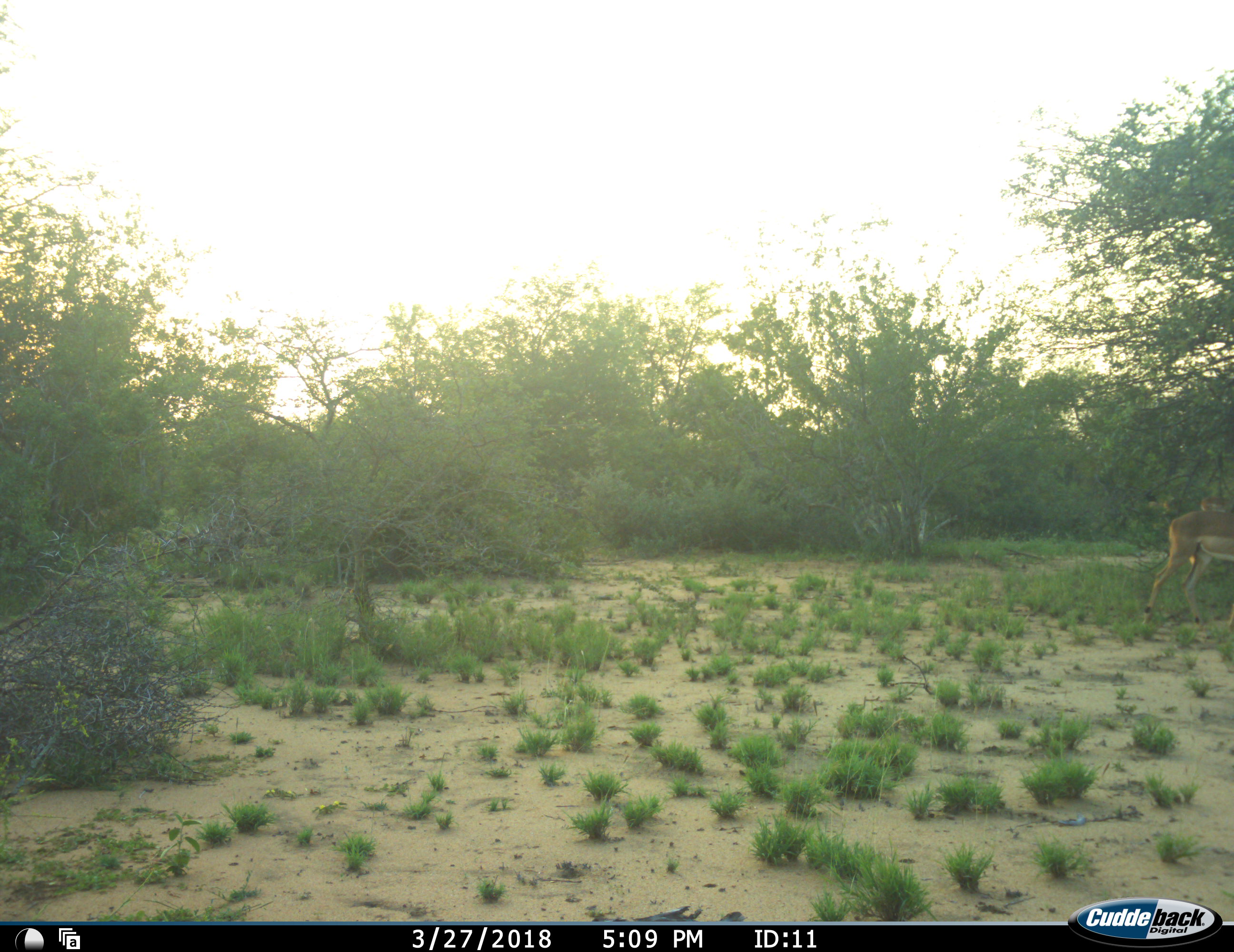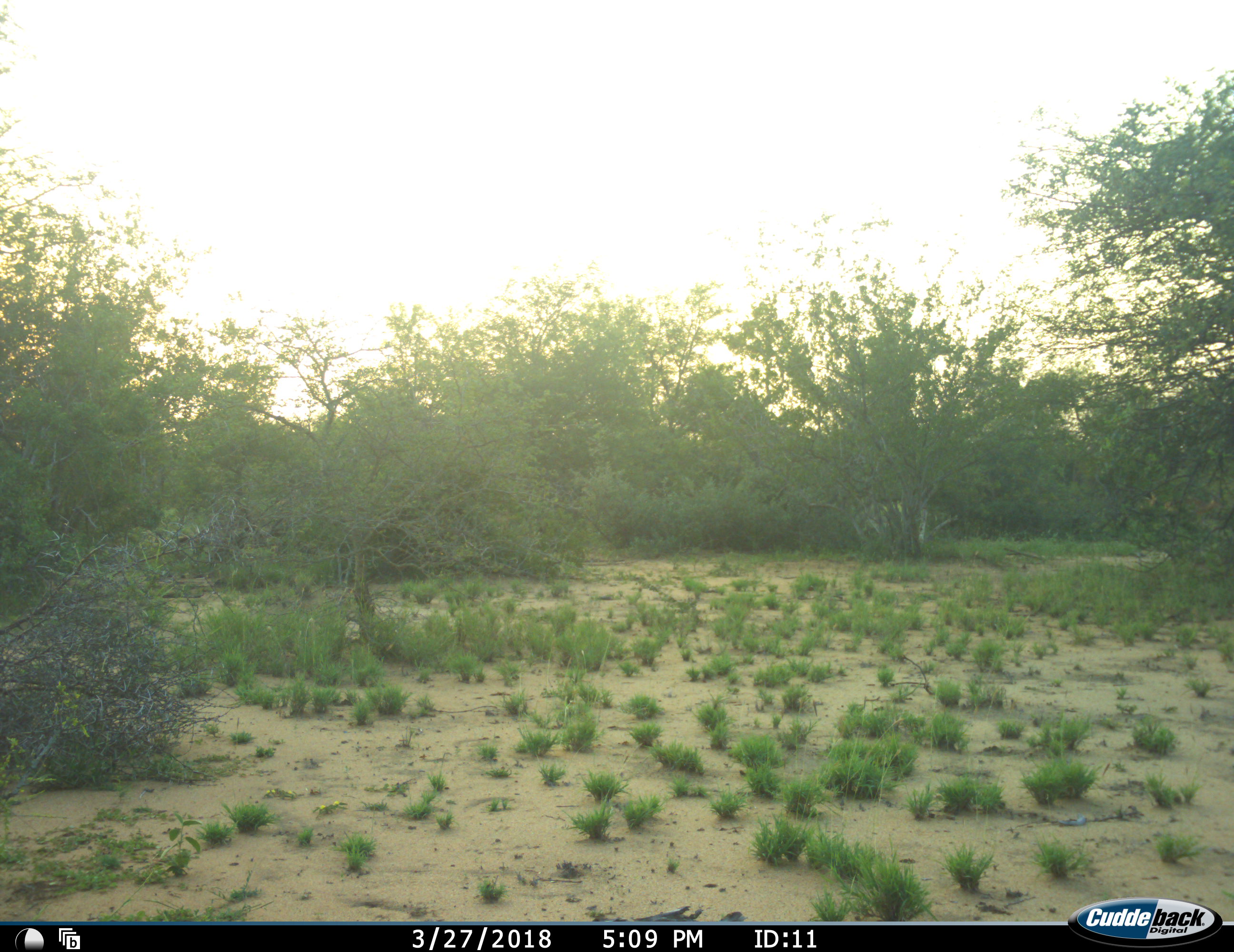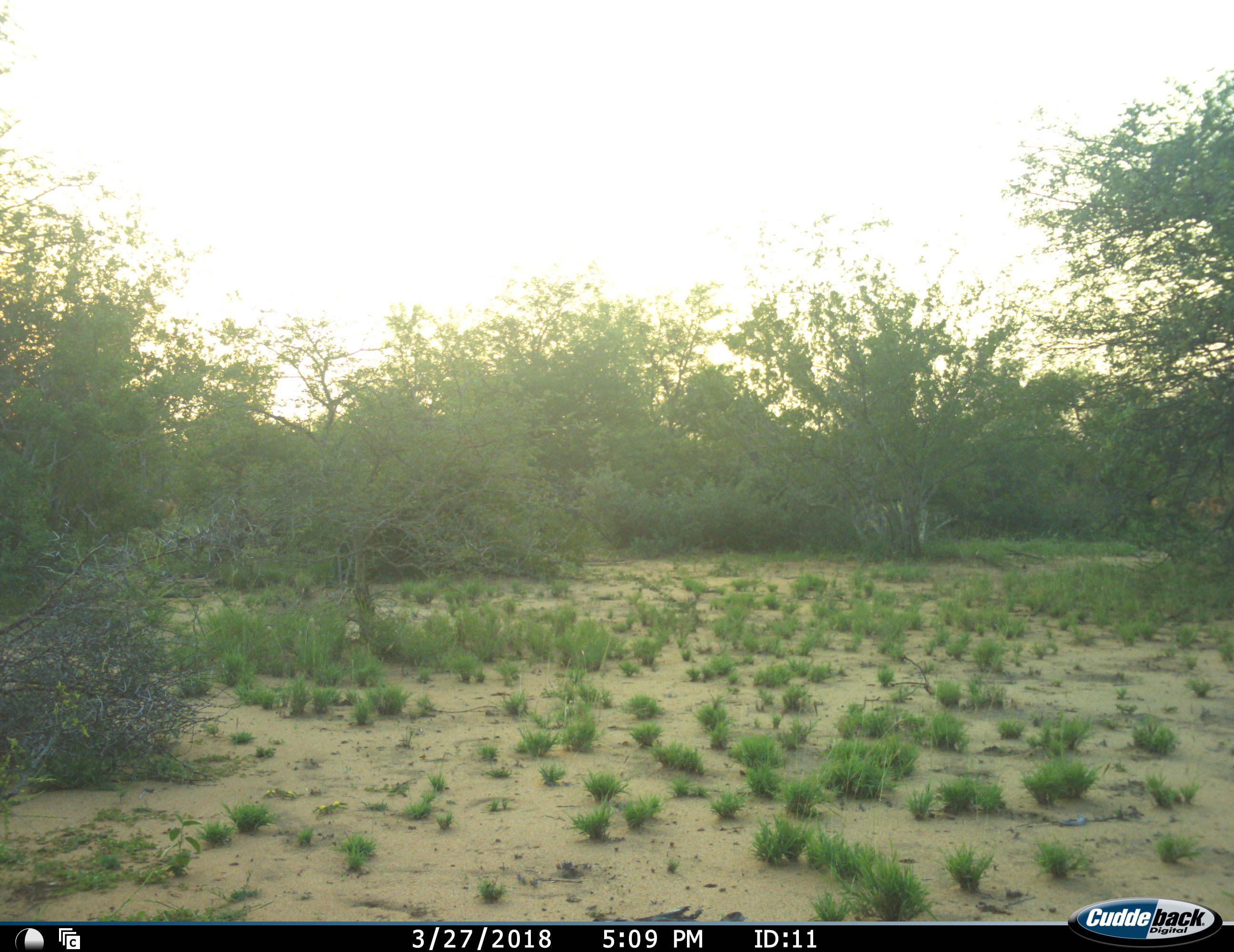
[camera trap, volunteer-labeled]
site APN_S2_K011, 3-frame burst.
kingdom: Animalia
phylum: Chordata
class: Mammalia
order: Artiodactyla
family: Bovidae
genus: Aepyceros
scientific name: Aepyceros melampus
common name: impala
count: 3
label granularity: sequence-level